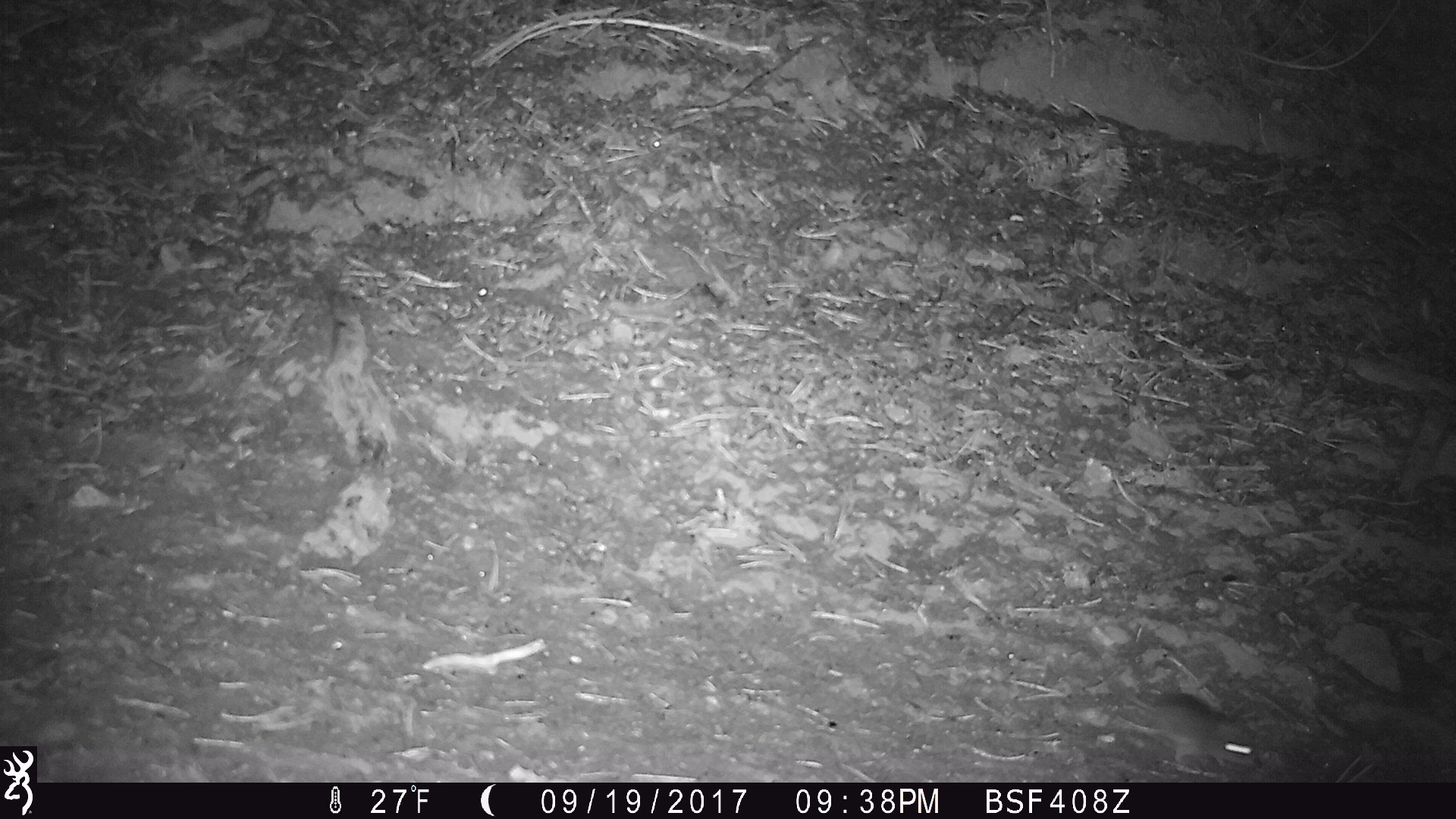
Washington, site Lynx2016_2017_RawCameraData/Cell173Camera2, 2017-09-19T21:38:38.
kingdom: Animalia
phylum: Chordata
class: Mammalia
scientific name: Mammalia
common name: small mammal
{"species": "small mammal (Mammalia)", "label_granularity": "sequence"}